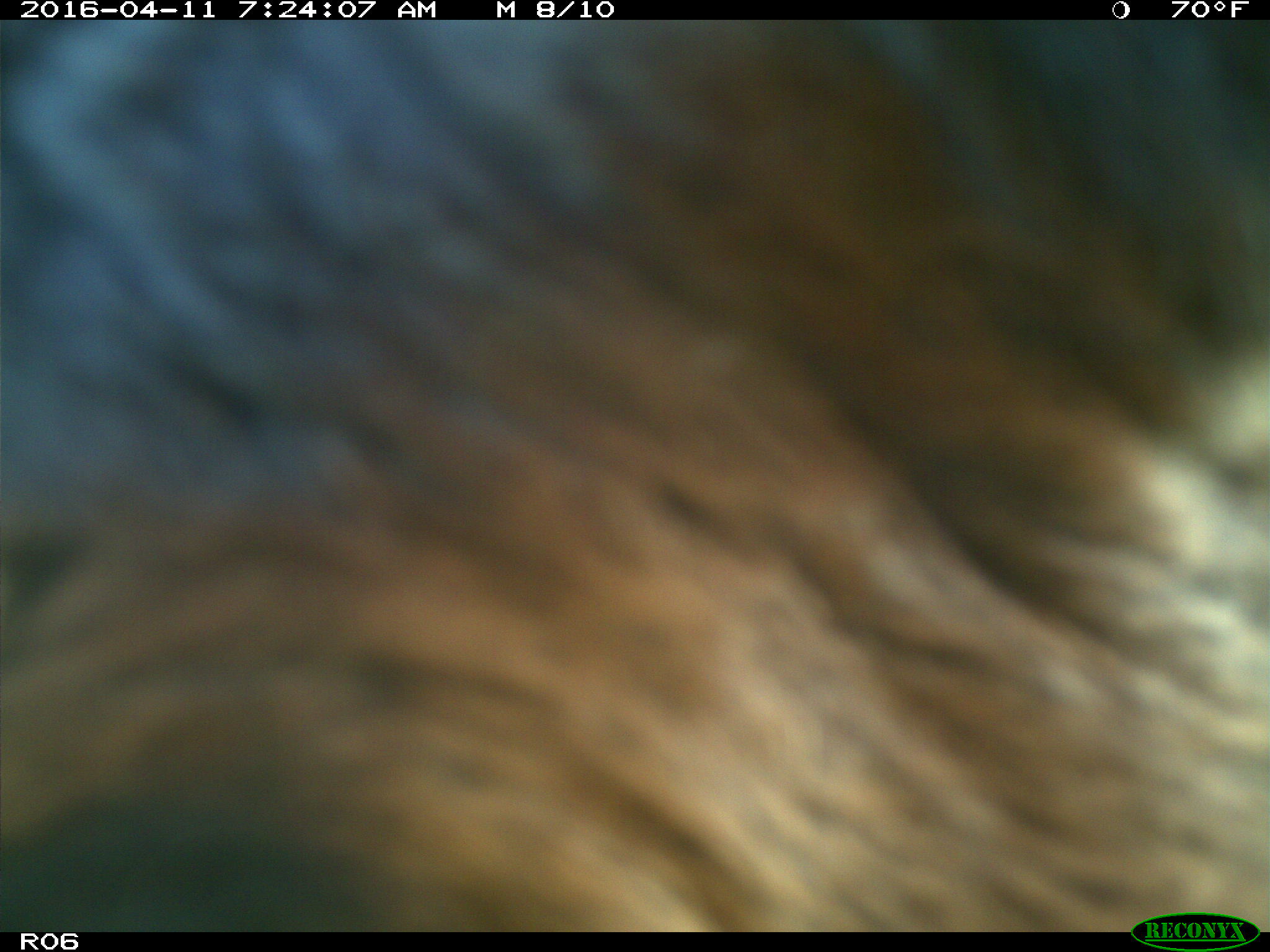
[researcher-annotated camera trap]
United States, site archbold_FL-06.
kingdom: Animalia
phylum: Chordata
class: Mammalia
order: Artiodactyla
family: Bovidae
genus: Bos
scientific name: Bos taurus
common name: domestic cow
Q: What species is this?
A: Bos taurus (domestic cow).